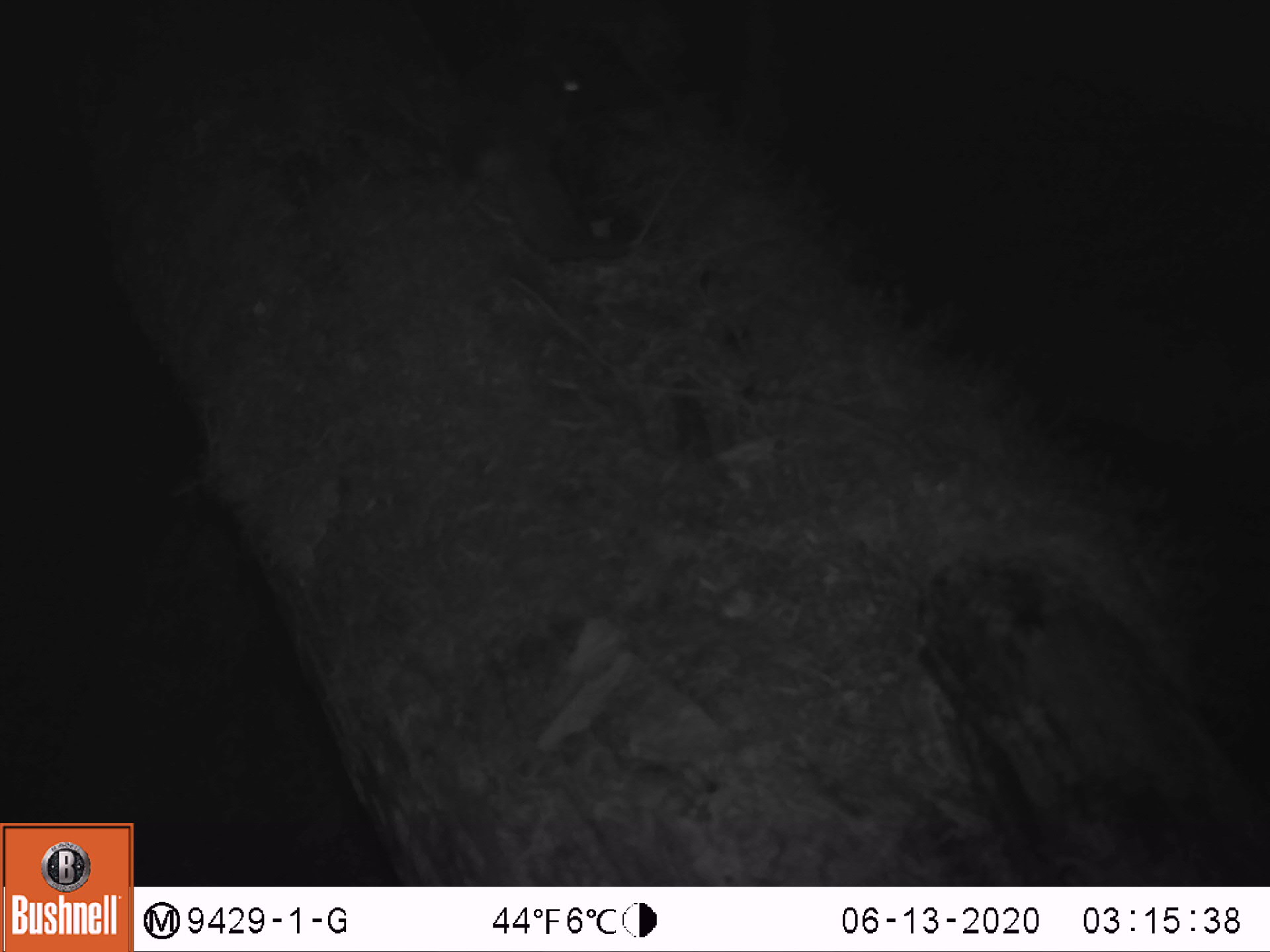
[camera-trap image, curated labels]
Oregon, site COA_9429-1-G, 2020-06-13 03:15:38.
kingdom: Animalia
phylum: Chordata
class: Mammalia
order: Rodentia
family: Sciuridae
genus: Glaucomys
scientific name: Glaucomys oregonensis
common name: humboldt's flying squirrel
Humboldt's flying squirrel (Glaucomys oregonensis).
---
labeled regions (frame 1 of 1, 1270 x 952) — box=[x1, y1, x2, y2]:
humboldt's flying squirrel: box=[402, 7, 656, 273]